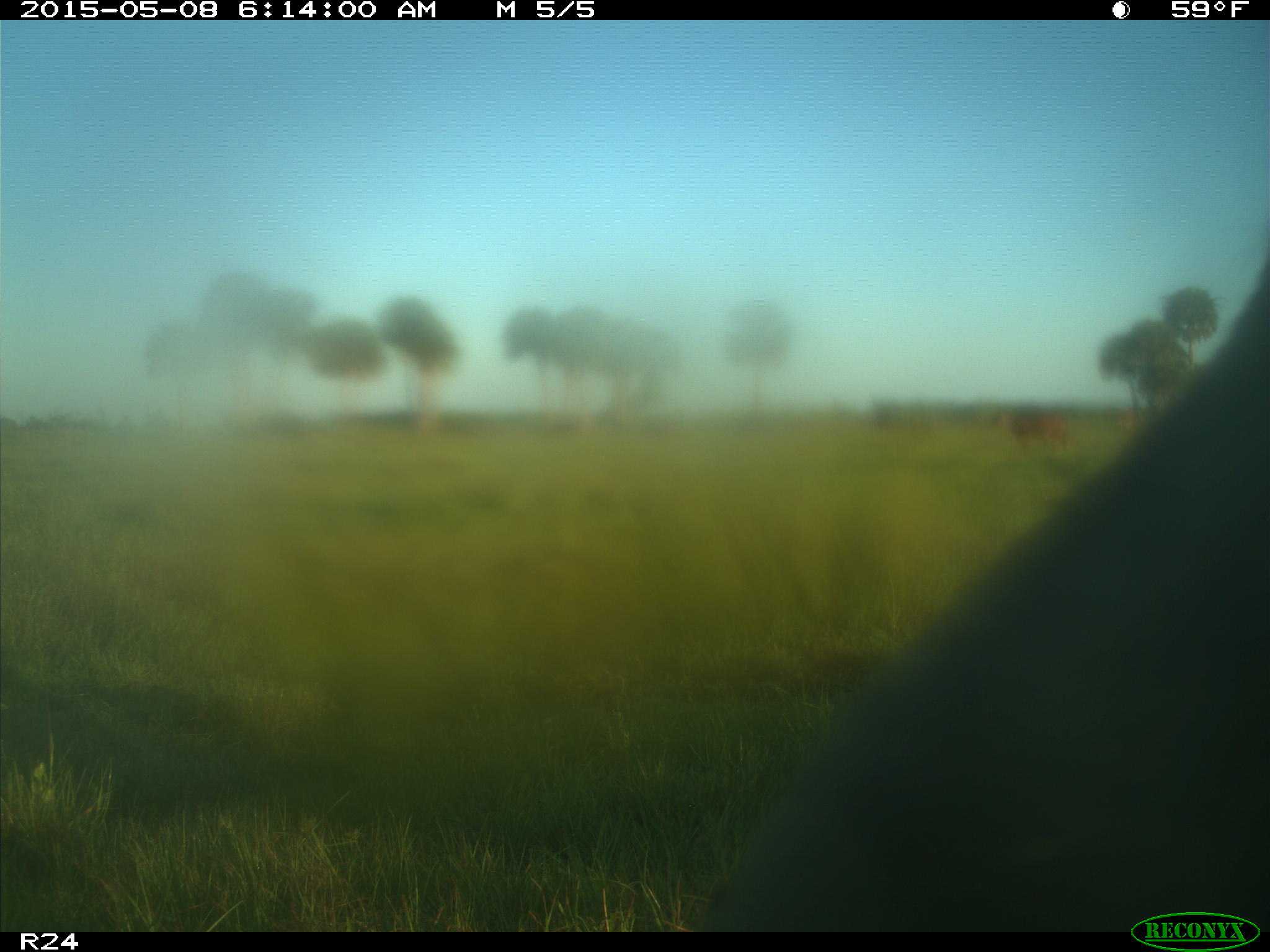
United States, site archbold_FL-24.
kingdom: Animalia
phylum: Chordata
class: Mammalia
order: Artiodactyla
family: Bovidae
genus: Bos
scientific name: Bos taurus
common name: domestic cow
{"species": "Bos taurus (domestic cow)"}